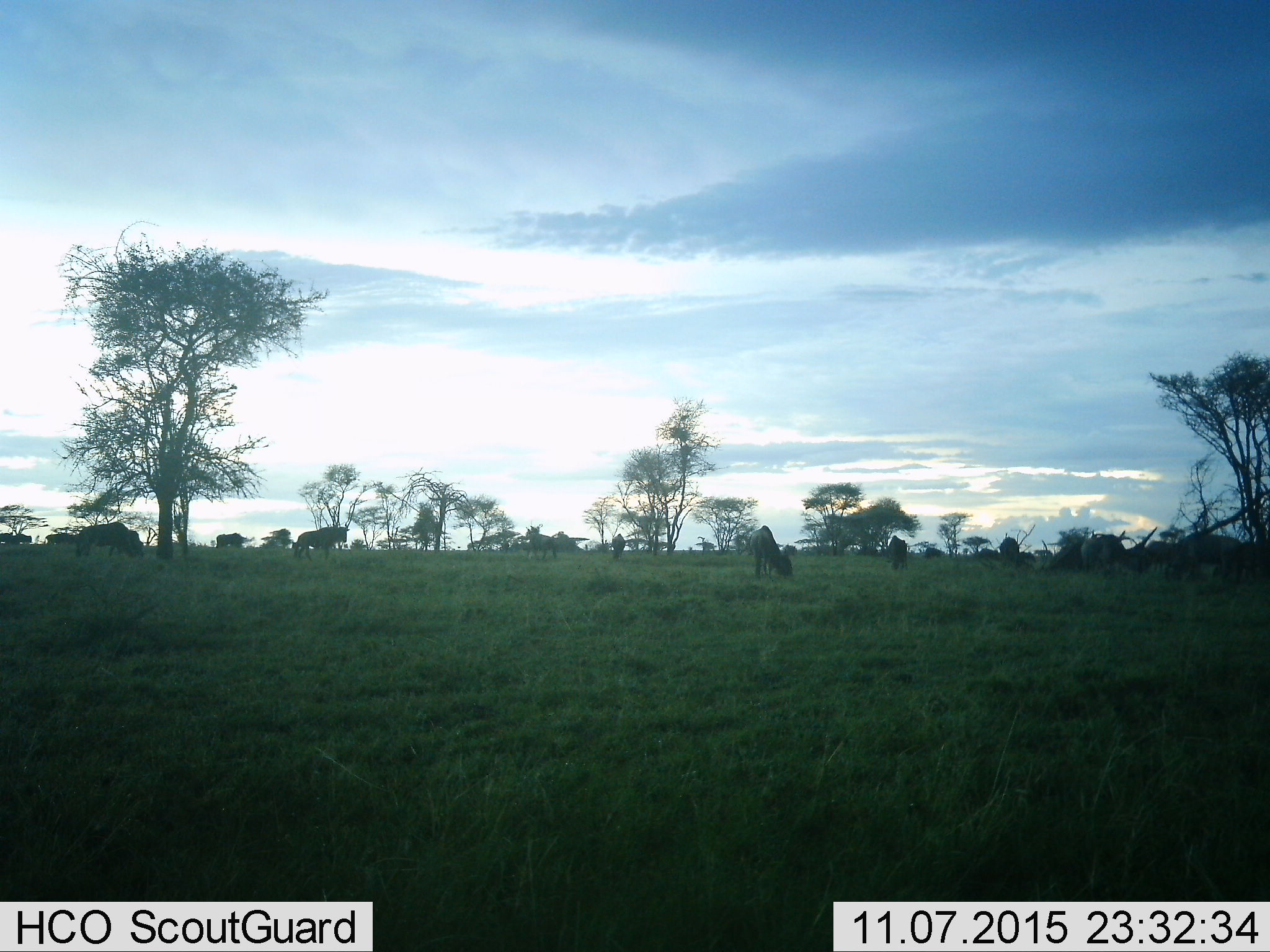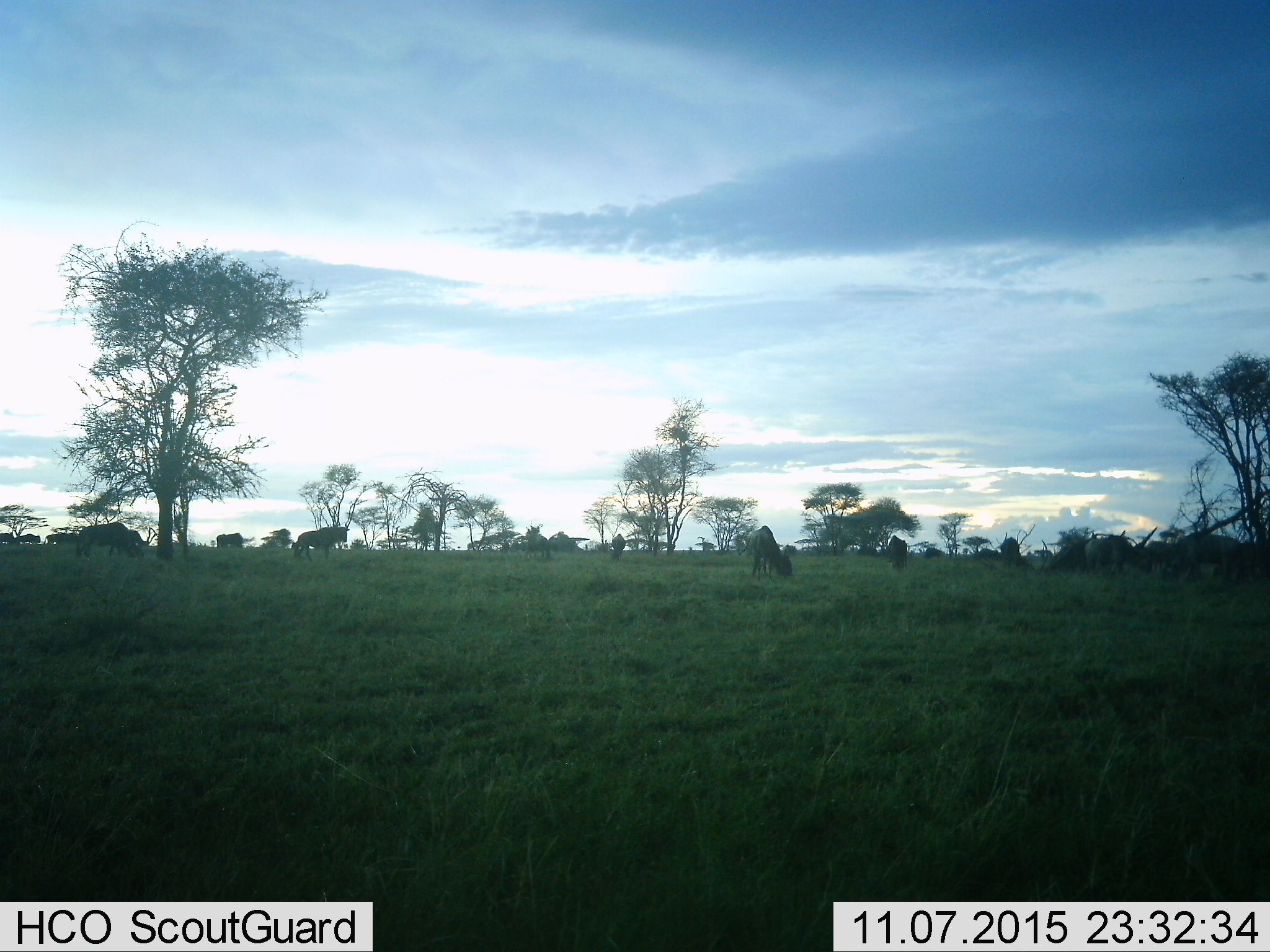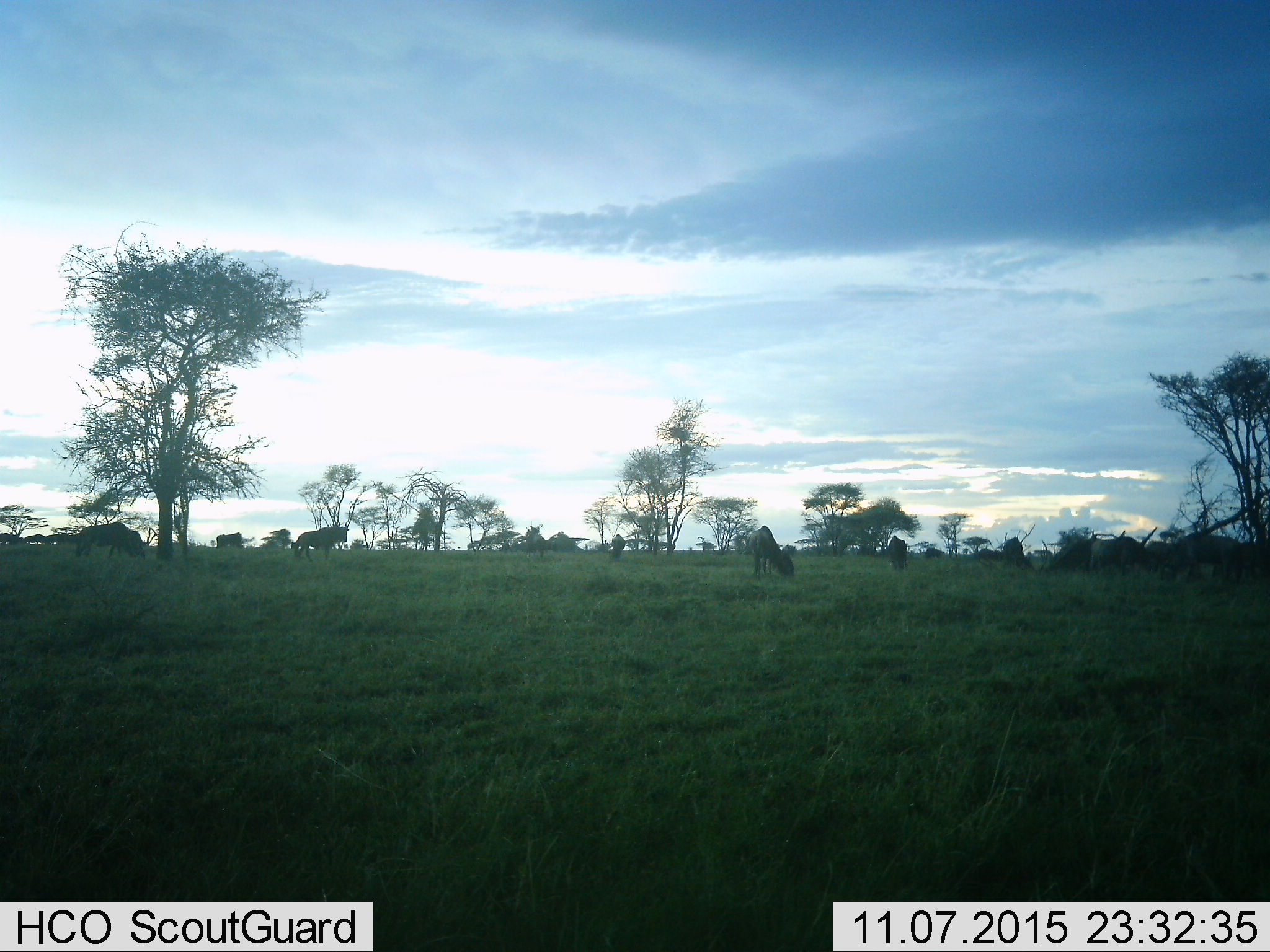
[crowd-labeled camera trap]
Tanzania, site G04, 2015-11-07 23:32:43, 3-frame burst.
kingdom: Animalia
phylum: Chordata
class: Mammalia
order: Artiodactyla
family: Bovidae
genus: Connochaetes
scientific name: Connochaetes taurinus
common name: blue wildebeest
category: wildebeest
Wildebeest (blue wildebeest) (Connochaetes taurinus), count 11-50. Behavior (volunteer vote fractions): standing 50%, resting 0%, moving 29%, interacting 0%. Young present (vote fraction): 0%. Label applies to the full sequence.